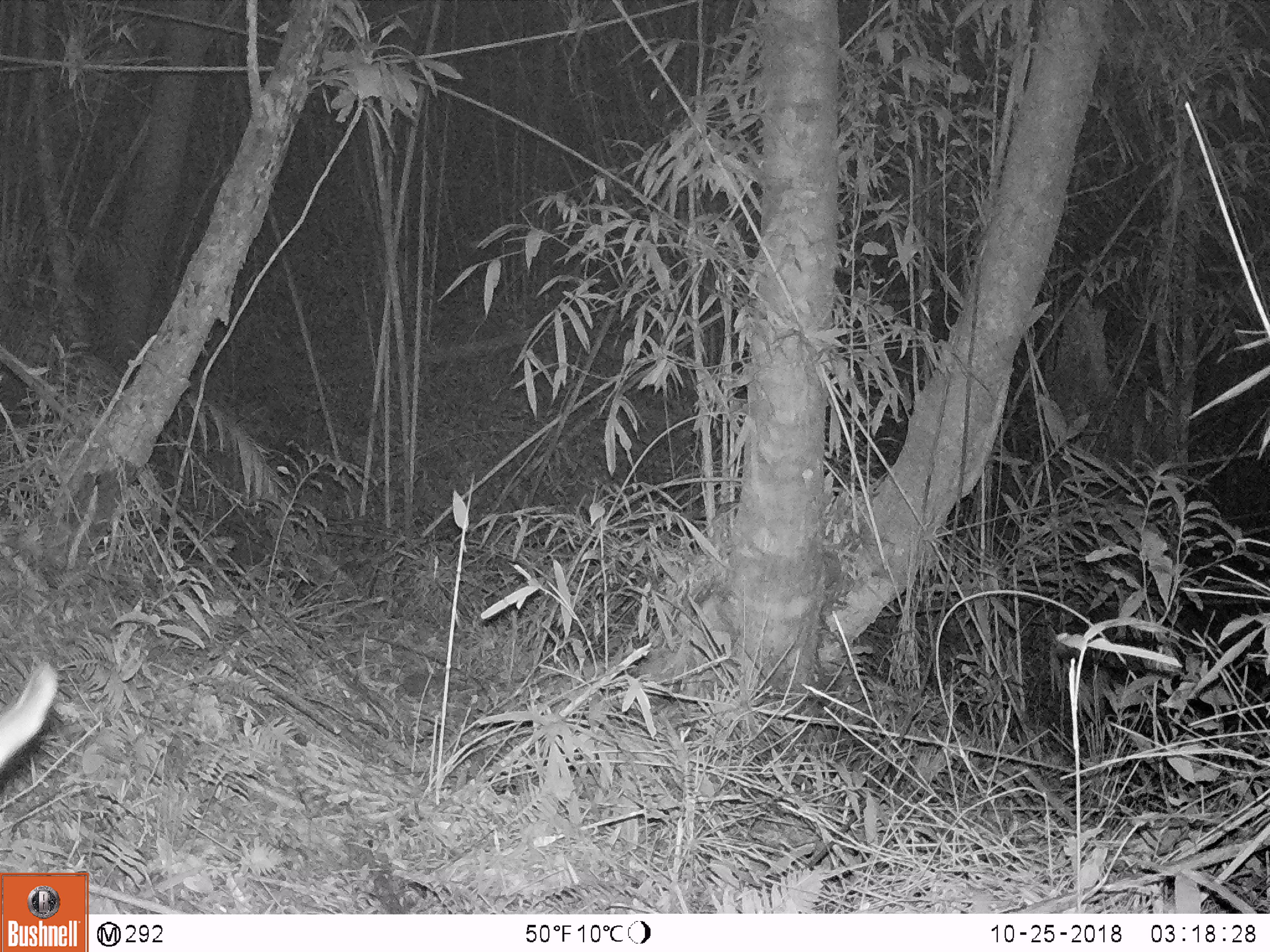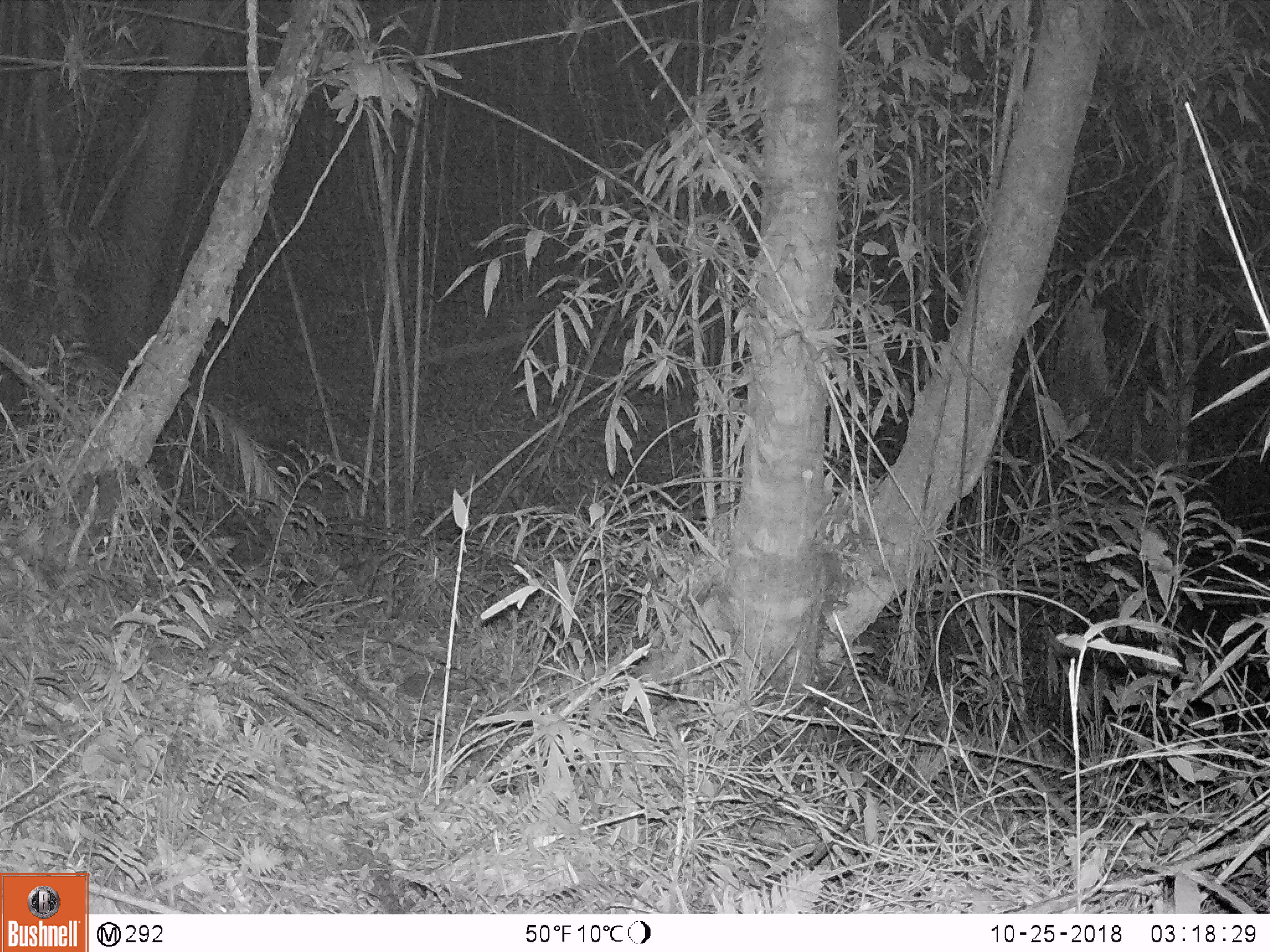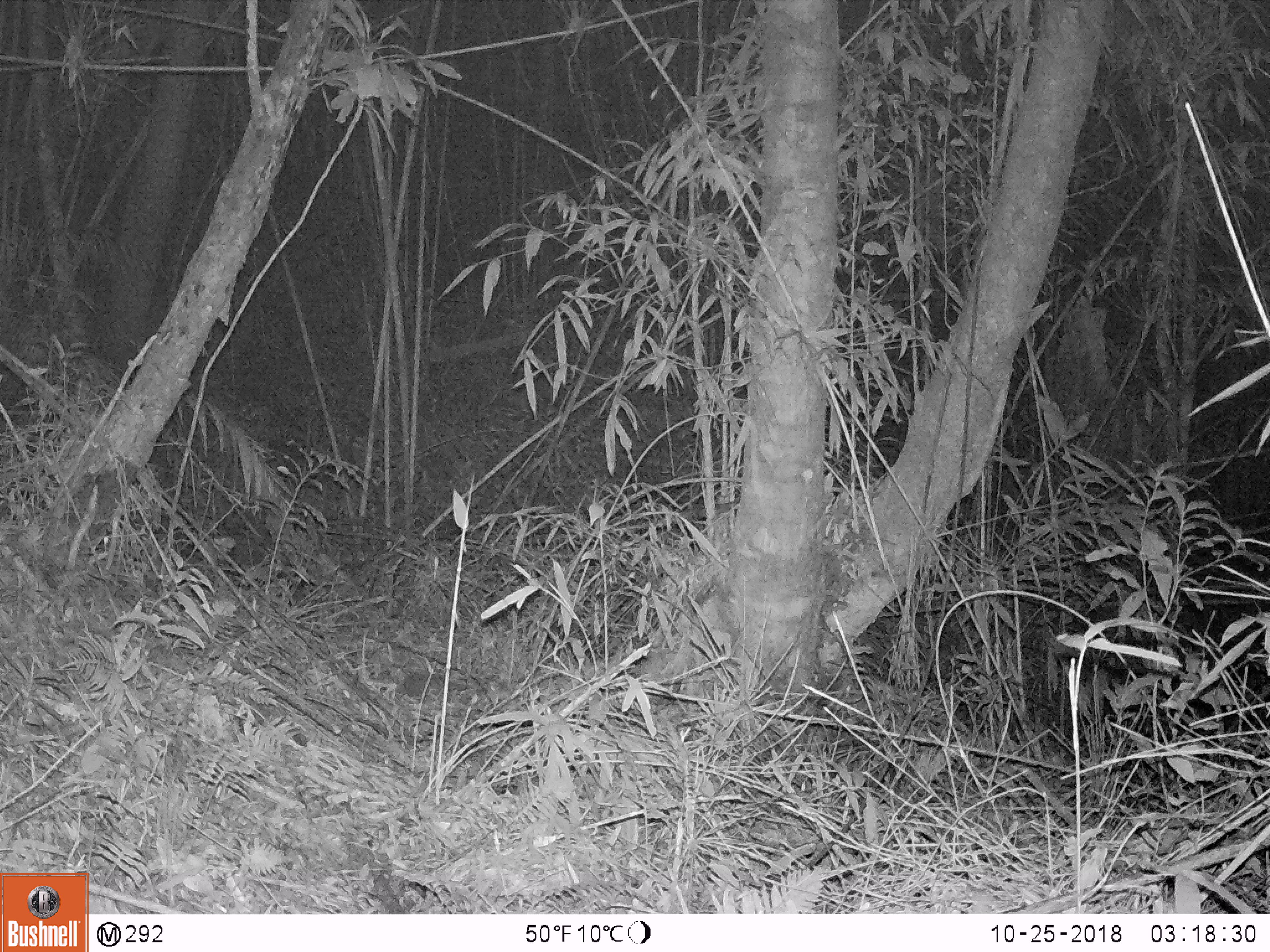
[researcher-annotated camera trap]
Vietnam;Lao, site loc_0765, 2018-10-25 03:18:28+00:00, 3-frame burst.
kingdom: Animalia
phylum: Chordata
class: Mammalia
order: Artiodactyla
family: Bovidae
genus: Capricornis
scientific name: Capricornis sumatraensis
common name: chinese serow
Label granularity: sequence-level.